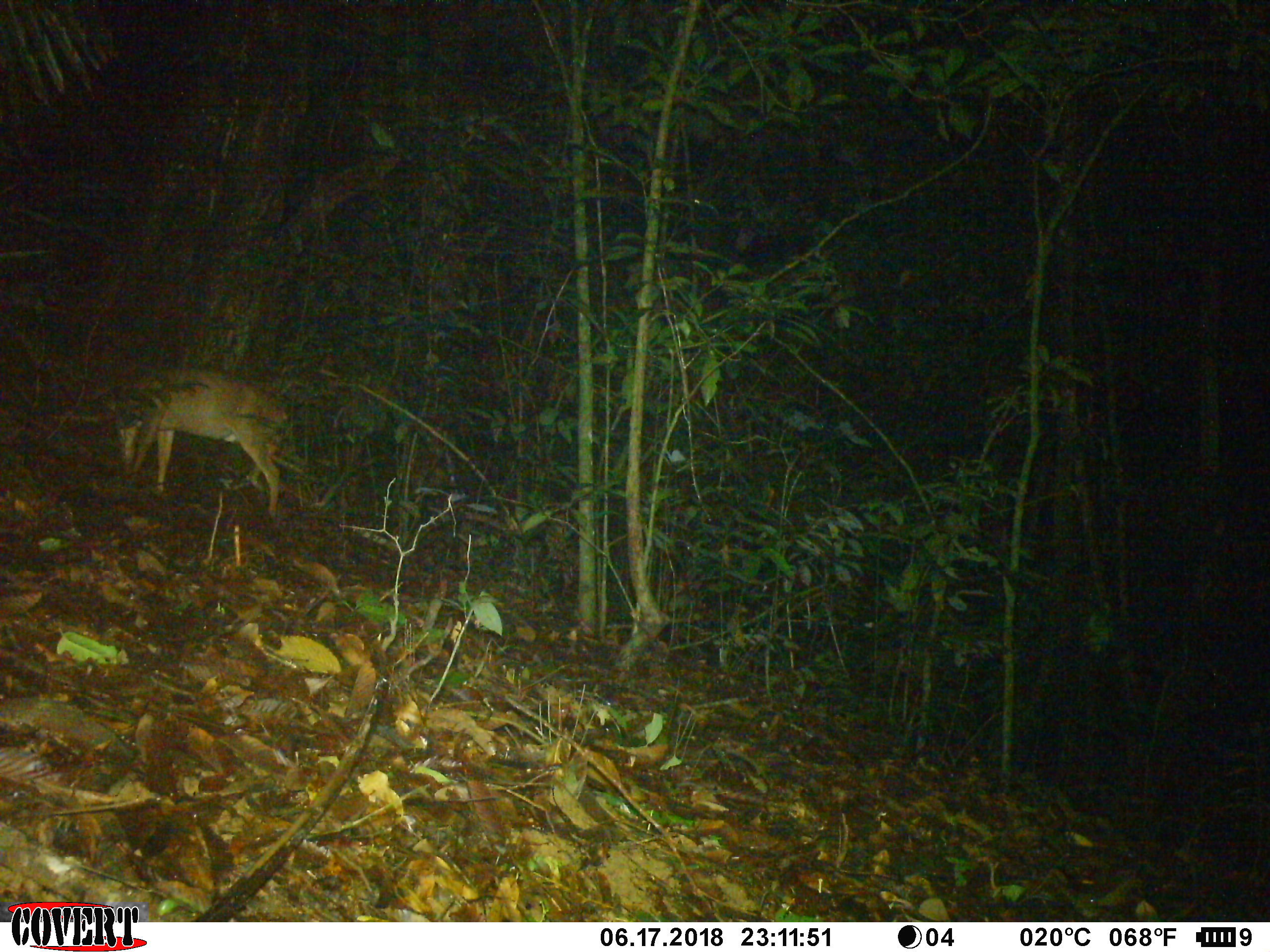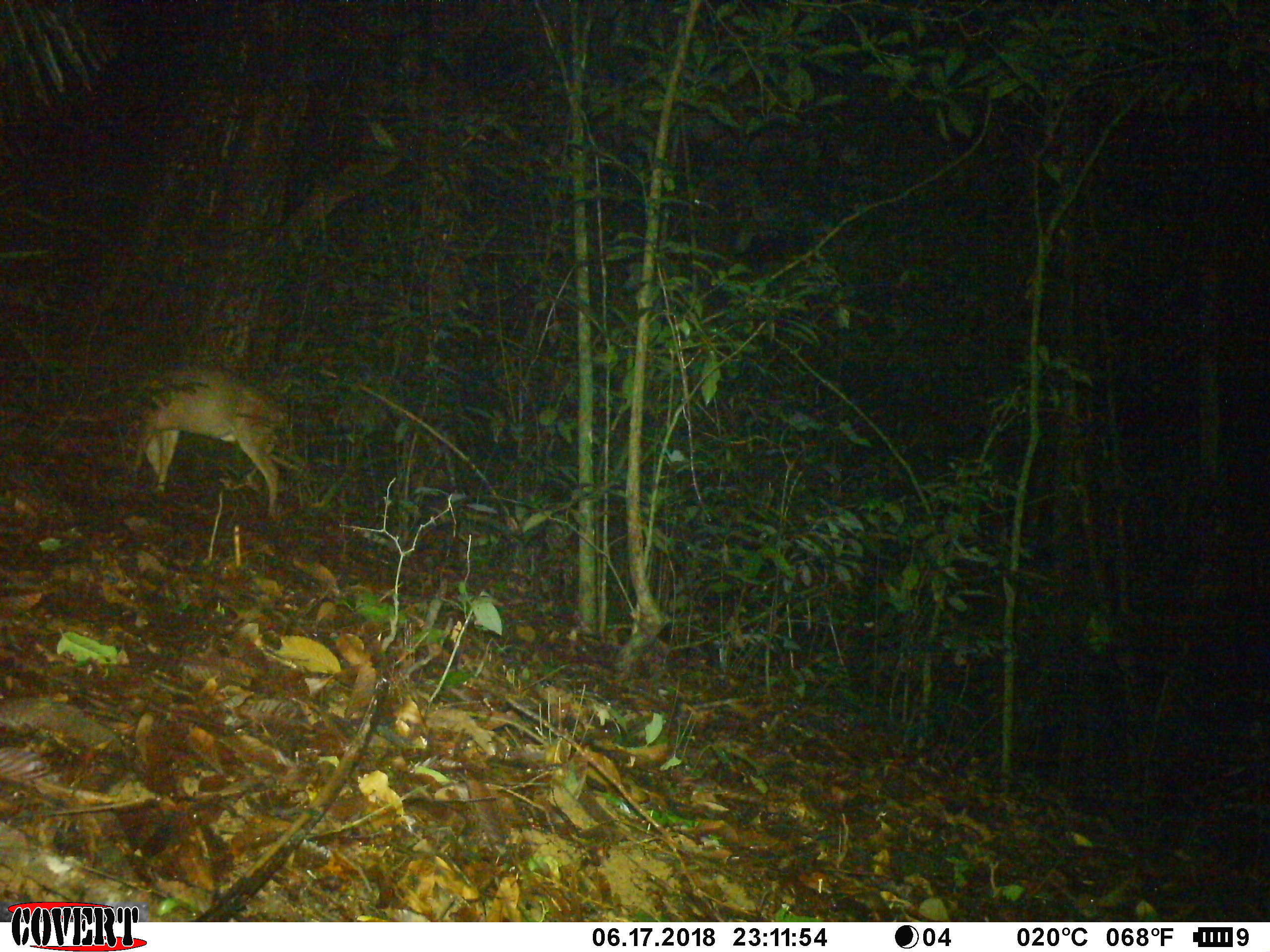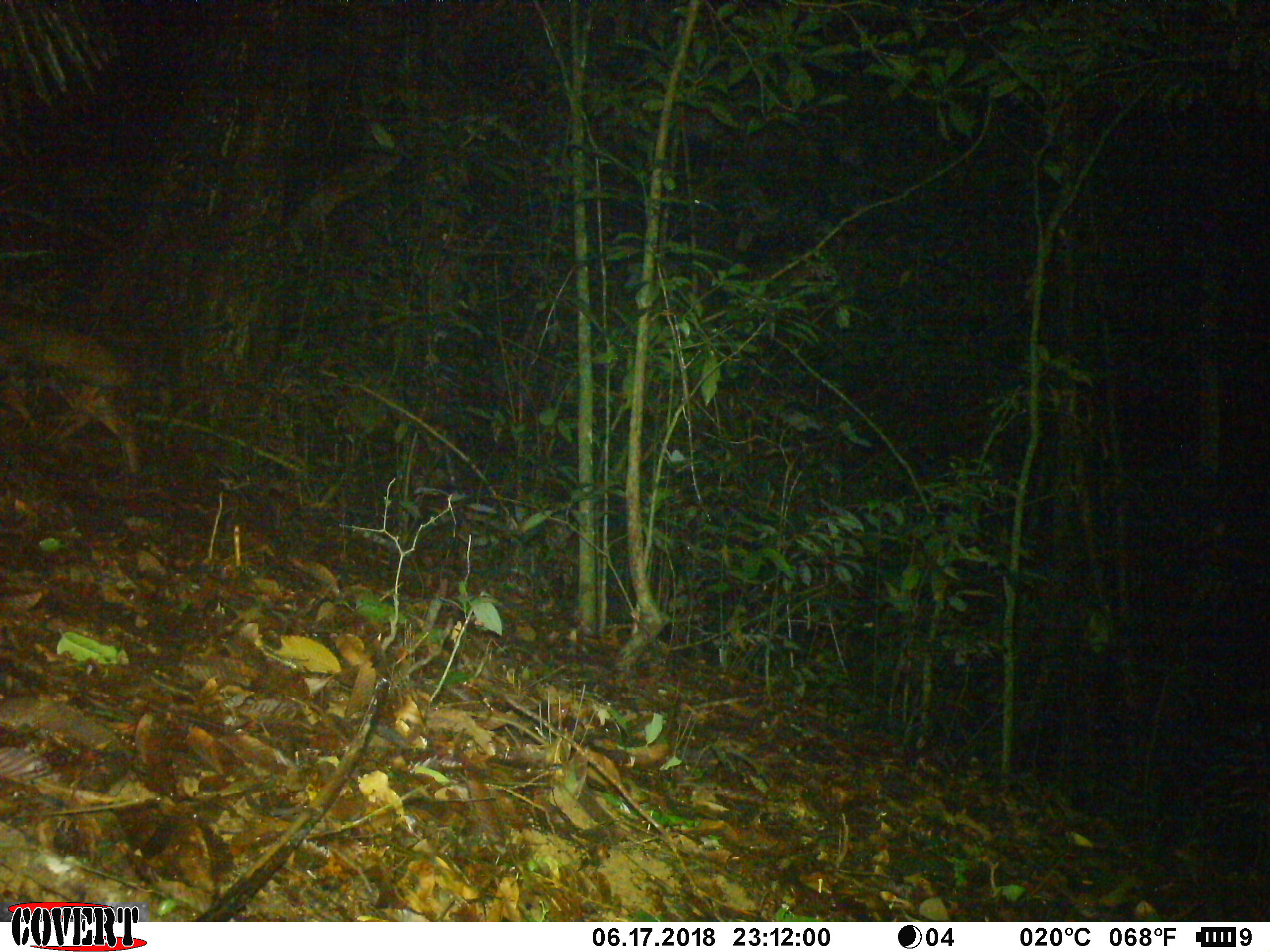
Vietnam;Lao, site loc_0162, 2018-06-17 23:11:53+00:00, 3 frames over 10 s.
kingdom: Animalia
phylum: Chordata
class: Mammalia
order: Artiodactyla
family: Cervidae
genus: Muntiacus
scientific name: Muntiacus vuquangensis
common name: large-antlered muntjac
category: large antlered muntjac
Large antlered muntjac (large-antlered muntjac) (Muntiacus vuquangensis). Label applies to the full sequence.